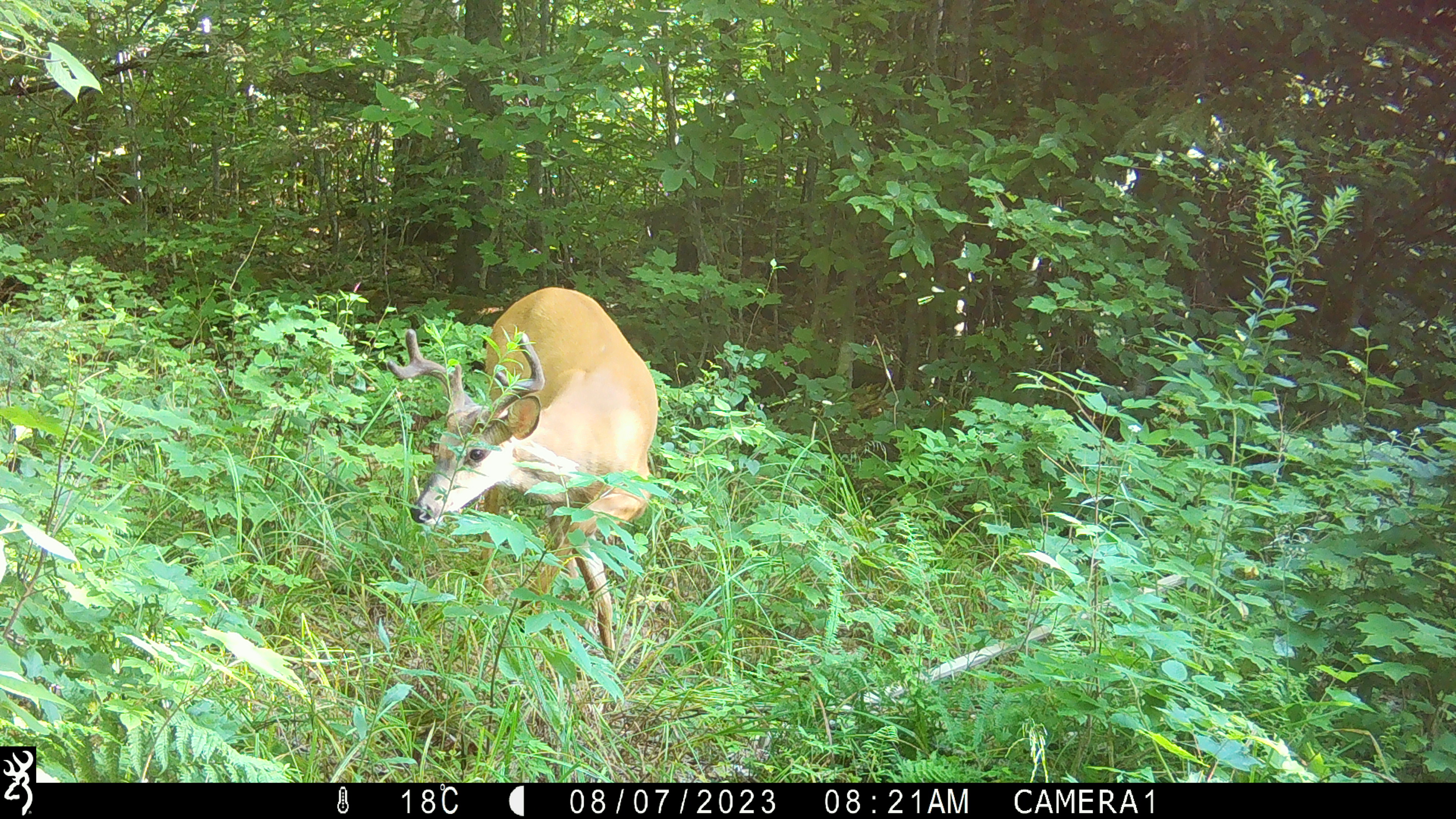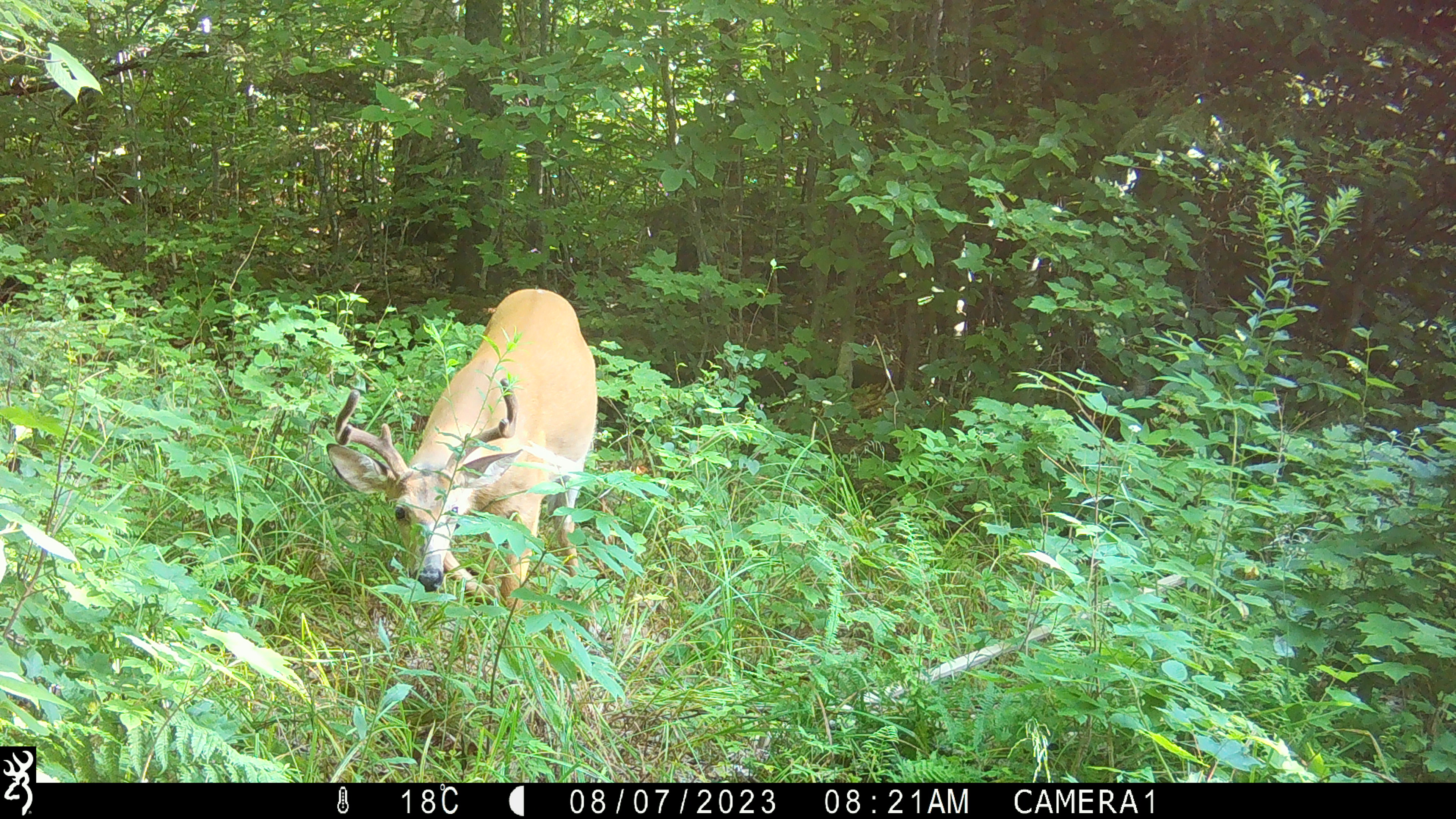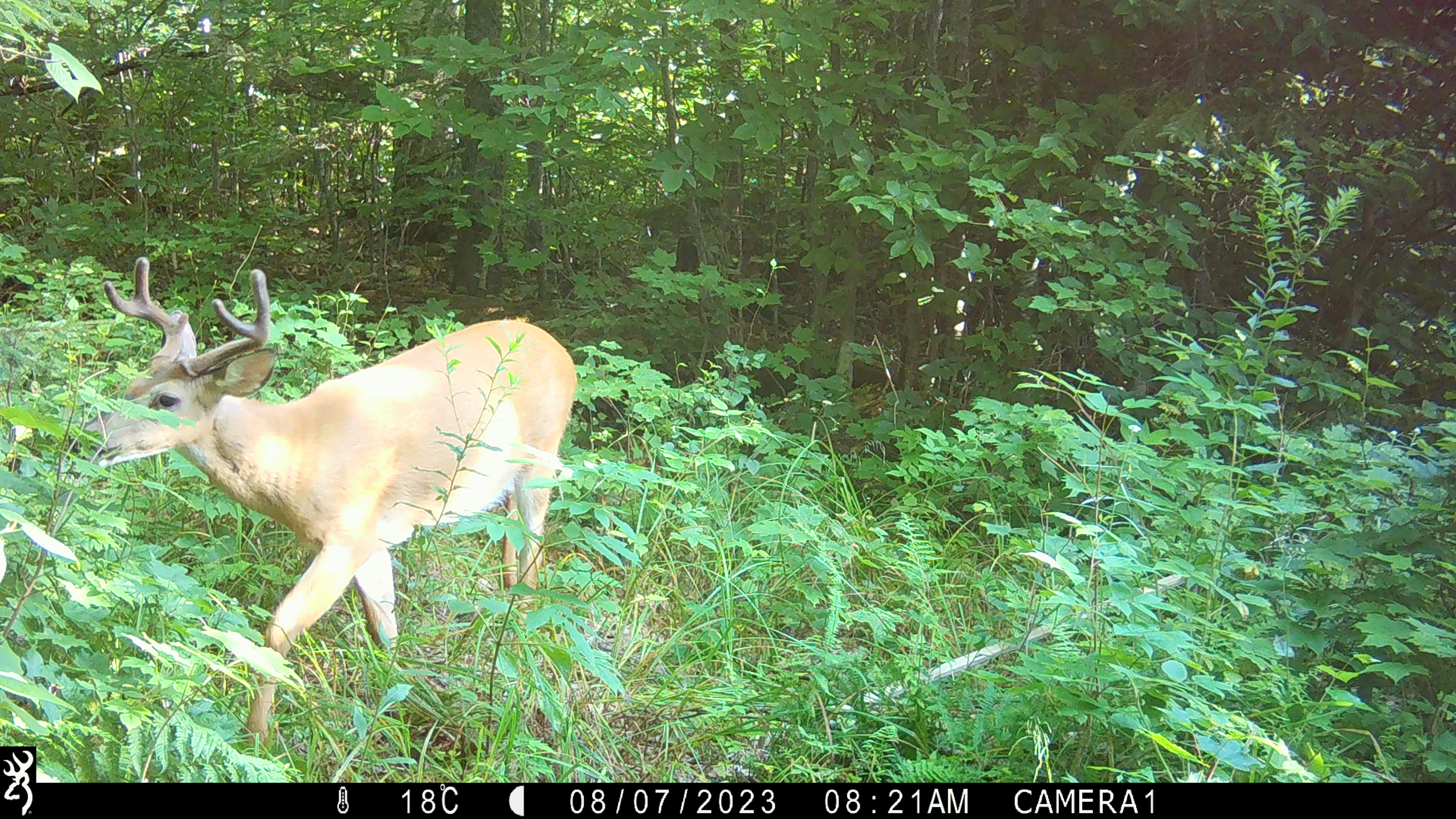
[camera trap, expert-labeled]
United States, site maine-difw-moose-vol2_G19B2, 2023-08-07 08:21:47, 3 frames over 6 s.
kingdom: Animalia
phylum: Chordata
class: Mammalia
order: Artiodactyla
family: Cervidae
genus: Odocoileus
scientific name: Odocoileus virginianus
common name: white-tailed deer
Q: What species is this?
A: White-tailed deer (Odocoileus virginianus).